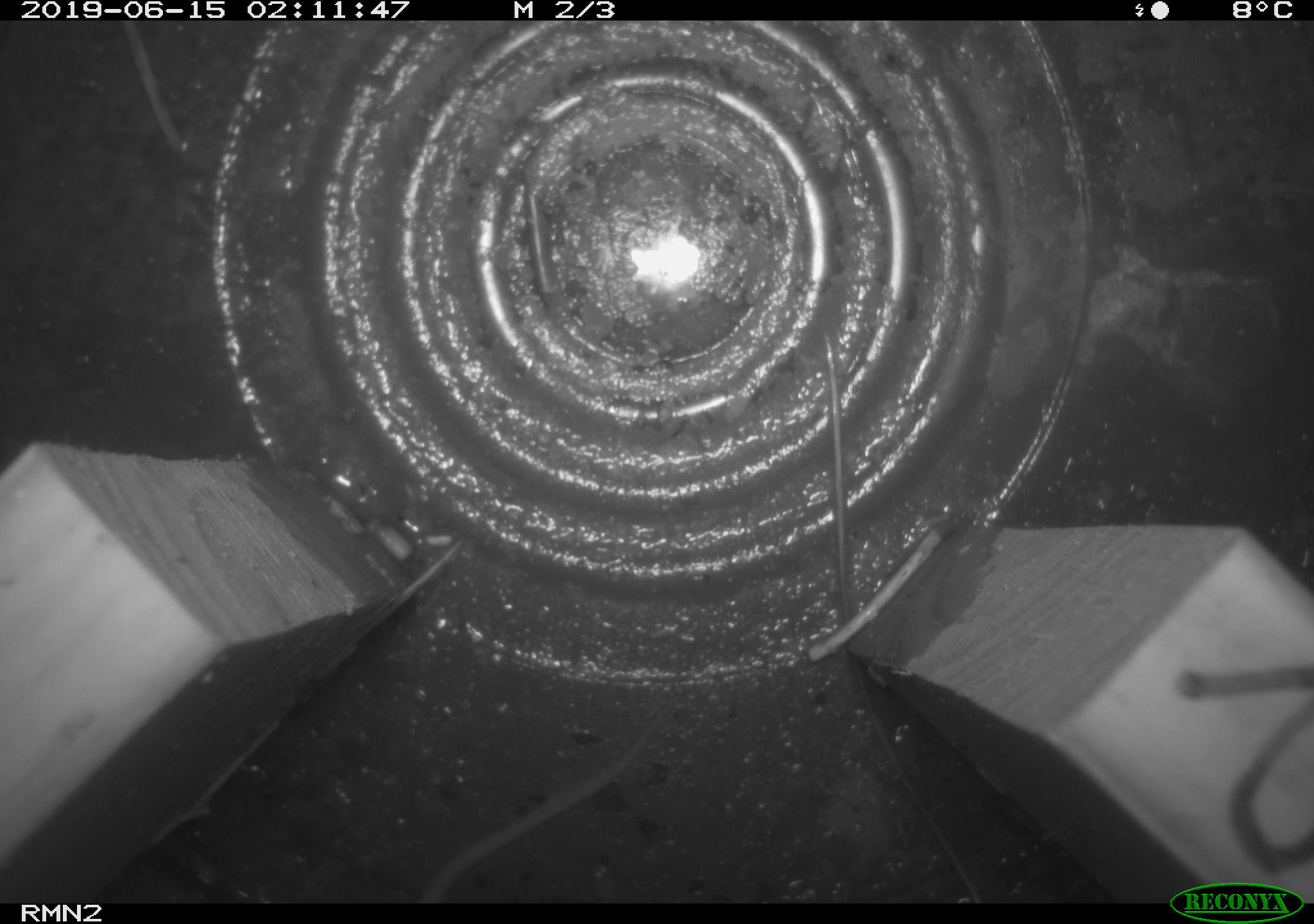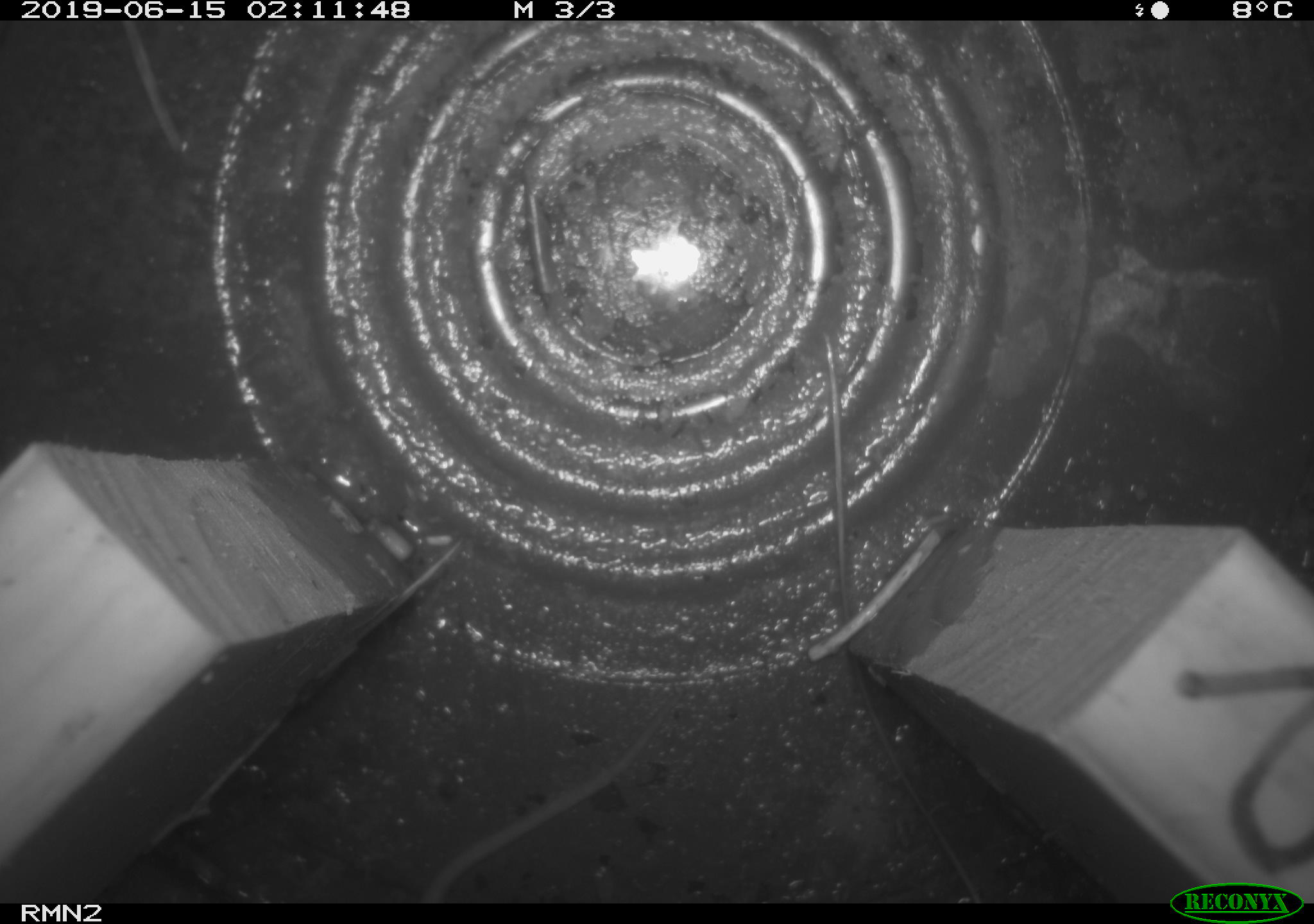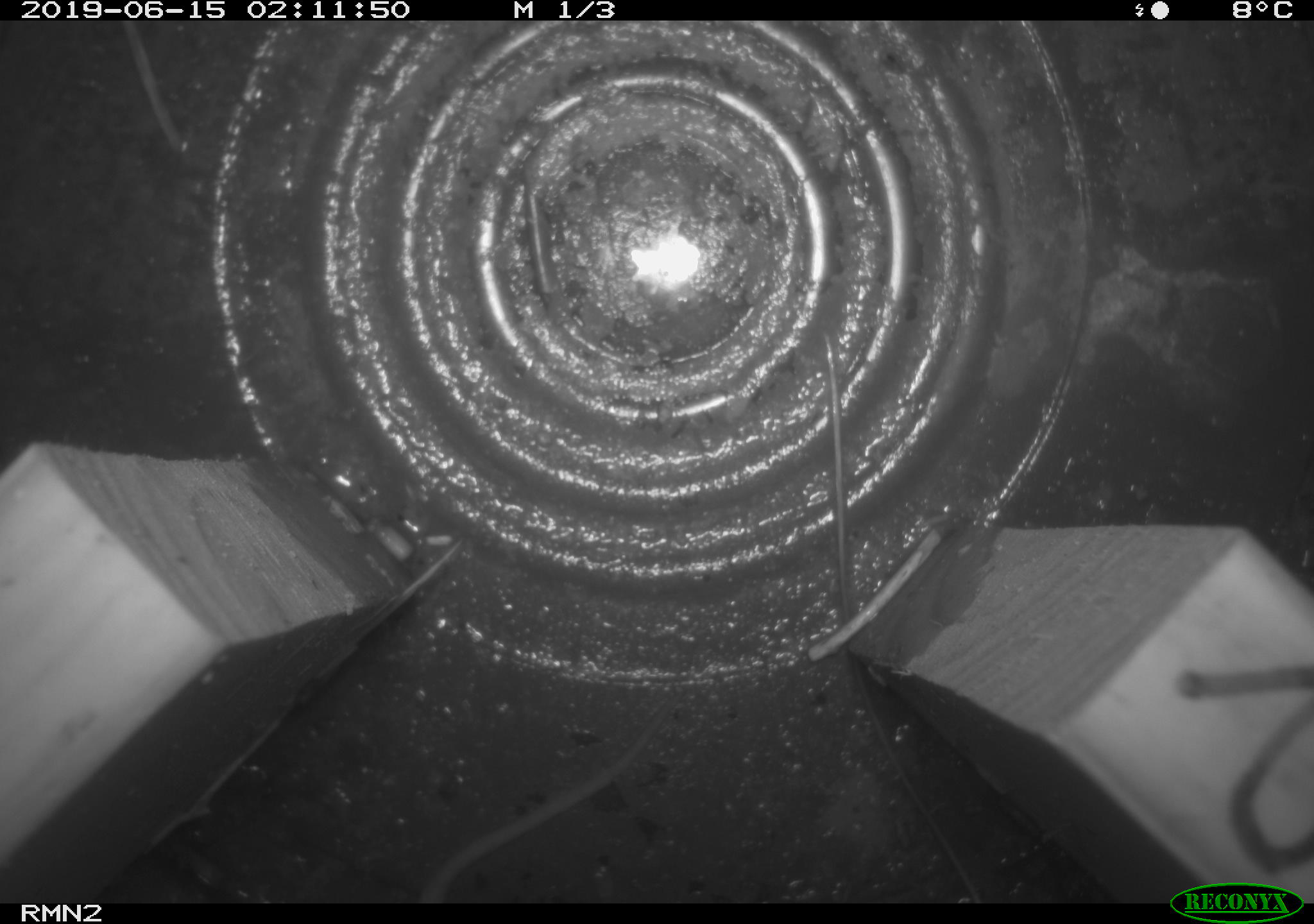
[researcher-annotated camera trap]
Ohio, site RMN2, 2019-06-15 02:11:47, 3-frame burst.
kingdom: Animalia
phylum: Chordata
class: Mammalia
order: Rodentia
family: Cricetidae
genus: Peromyscus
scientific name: Peromyscus leucopus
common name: white-footed mouse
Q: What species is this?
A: White-footed mouse (Peromyscus leucopus).